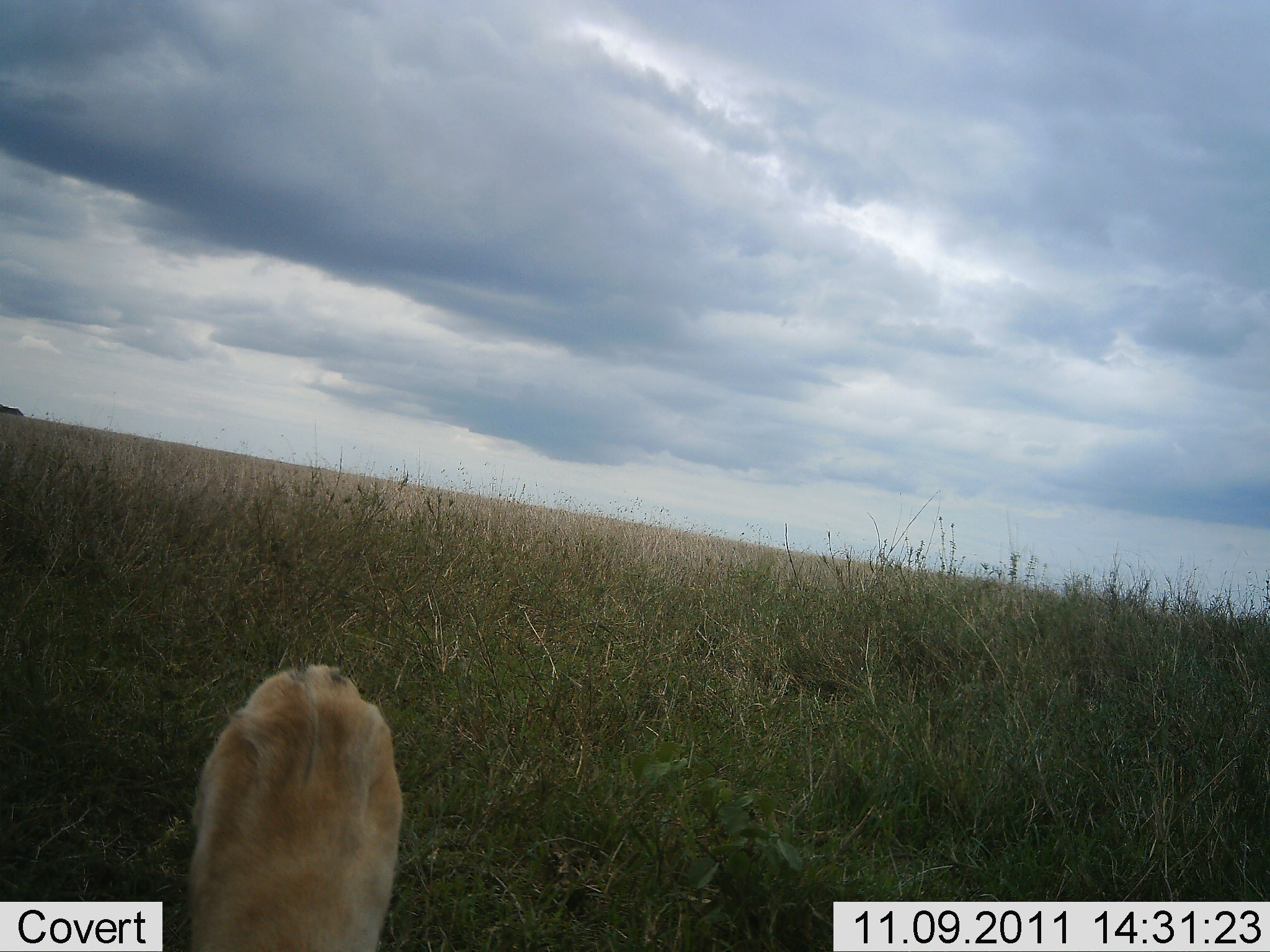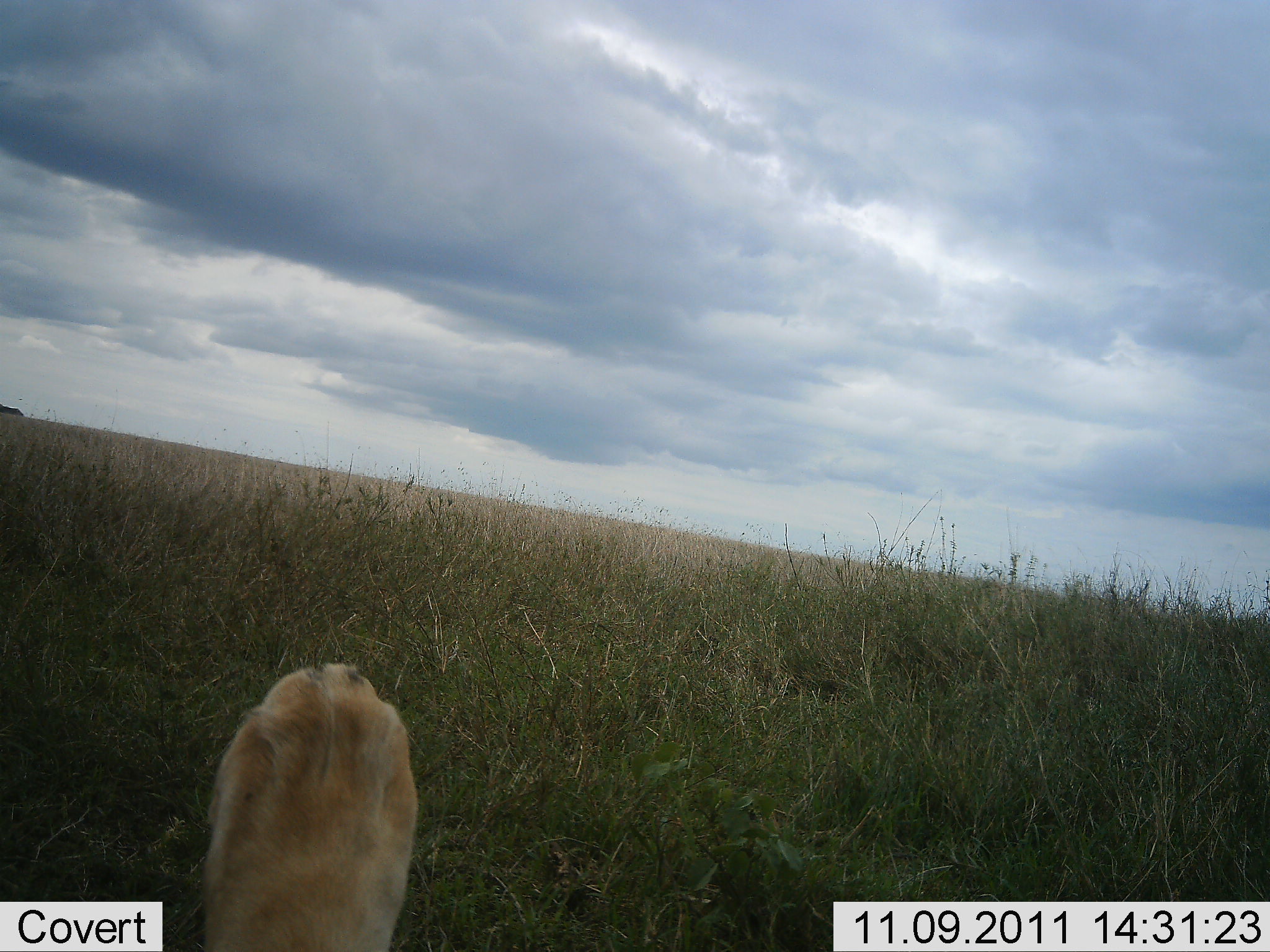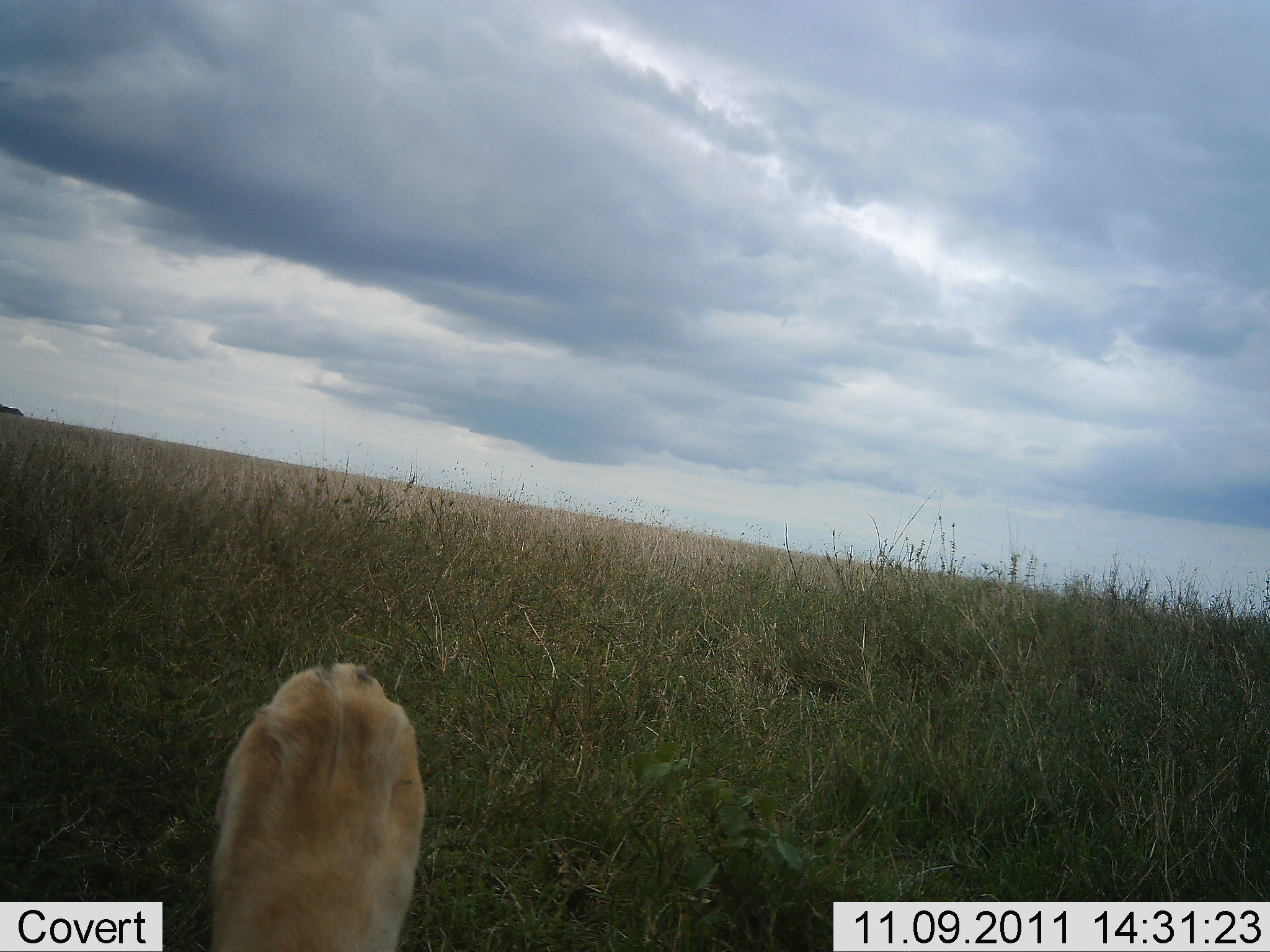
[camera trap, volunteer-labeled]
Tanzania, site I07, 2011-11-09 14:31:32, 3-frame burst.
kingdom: Animalia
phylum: Chordata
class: Mammalia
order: Carnivora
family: Felidae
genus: Panthera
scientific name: Panthera leo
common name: lion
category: lionfemale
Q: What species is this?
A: Lionfemale (lion) (Panthera leo).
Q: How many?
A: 1.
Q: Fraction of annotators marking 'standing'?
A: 17%.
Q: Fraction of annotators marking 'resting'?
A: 75%.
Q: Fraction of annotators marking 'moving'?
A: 8%.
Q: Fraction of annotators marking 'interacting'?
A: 0%.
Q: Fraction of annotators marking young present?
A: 0%.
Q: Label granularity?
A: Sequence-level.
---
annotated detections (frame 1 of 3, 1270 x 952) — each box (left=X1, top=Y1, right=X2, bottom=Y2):
animal: (left=188, top=665, right=403, bottom=952)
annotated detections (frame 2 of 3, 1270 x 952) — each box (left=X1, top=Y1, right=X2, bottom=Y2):
animal: (left=205, top=664, right=419, bottom=952)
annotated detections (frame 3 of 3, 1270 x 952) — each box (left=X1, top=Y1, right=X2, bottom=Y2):
animal: (left=214, top=663, right=428, bottom=952)